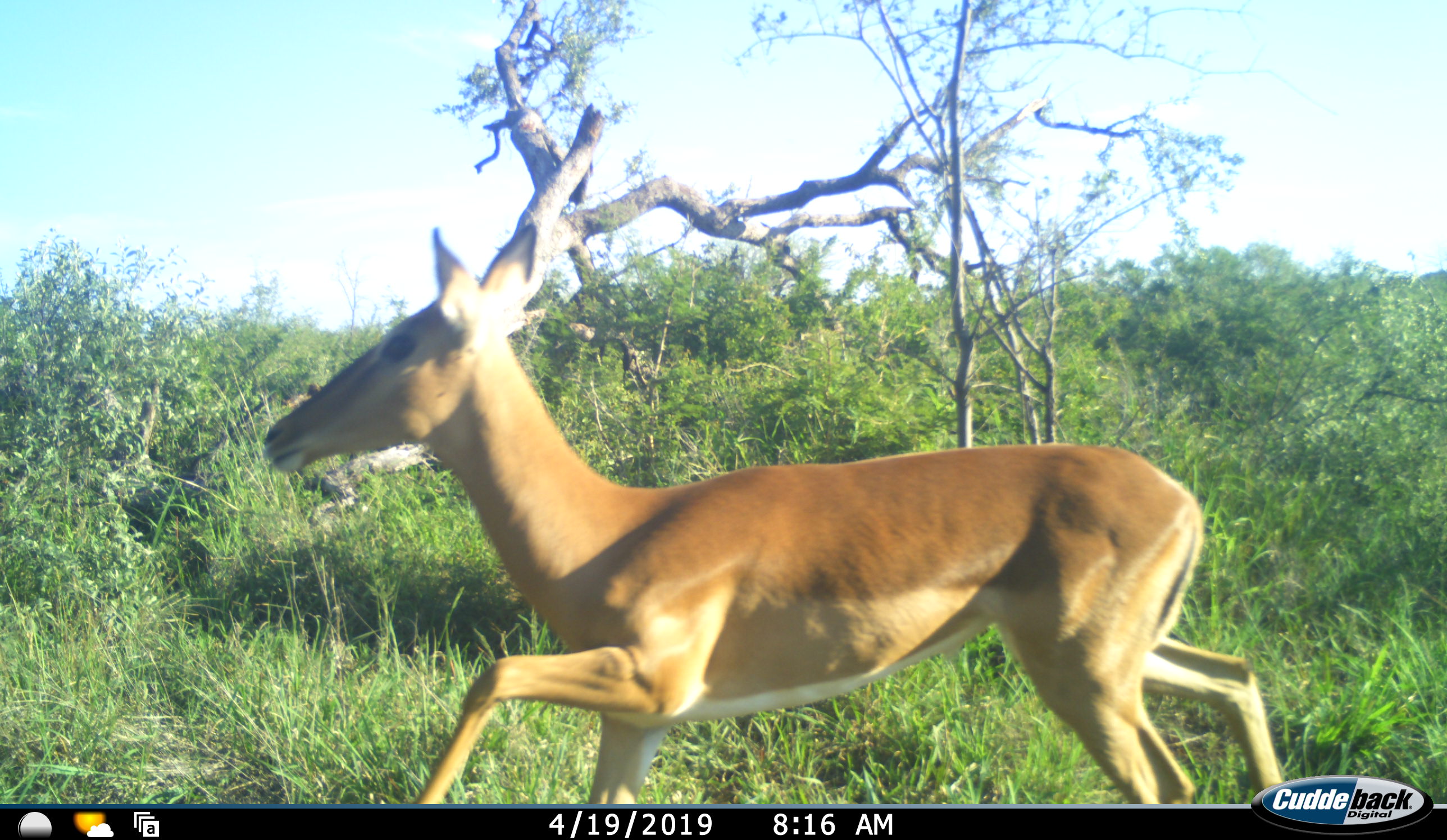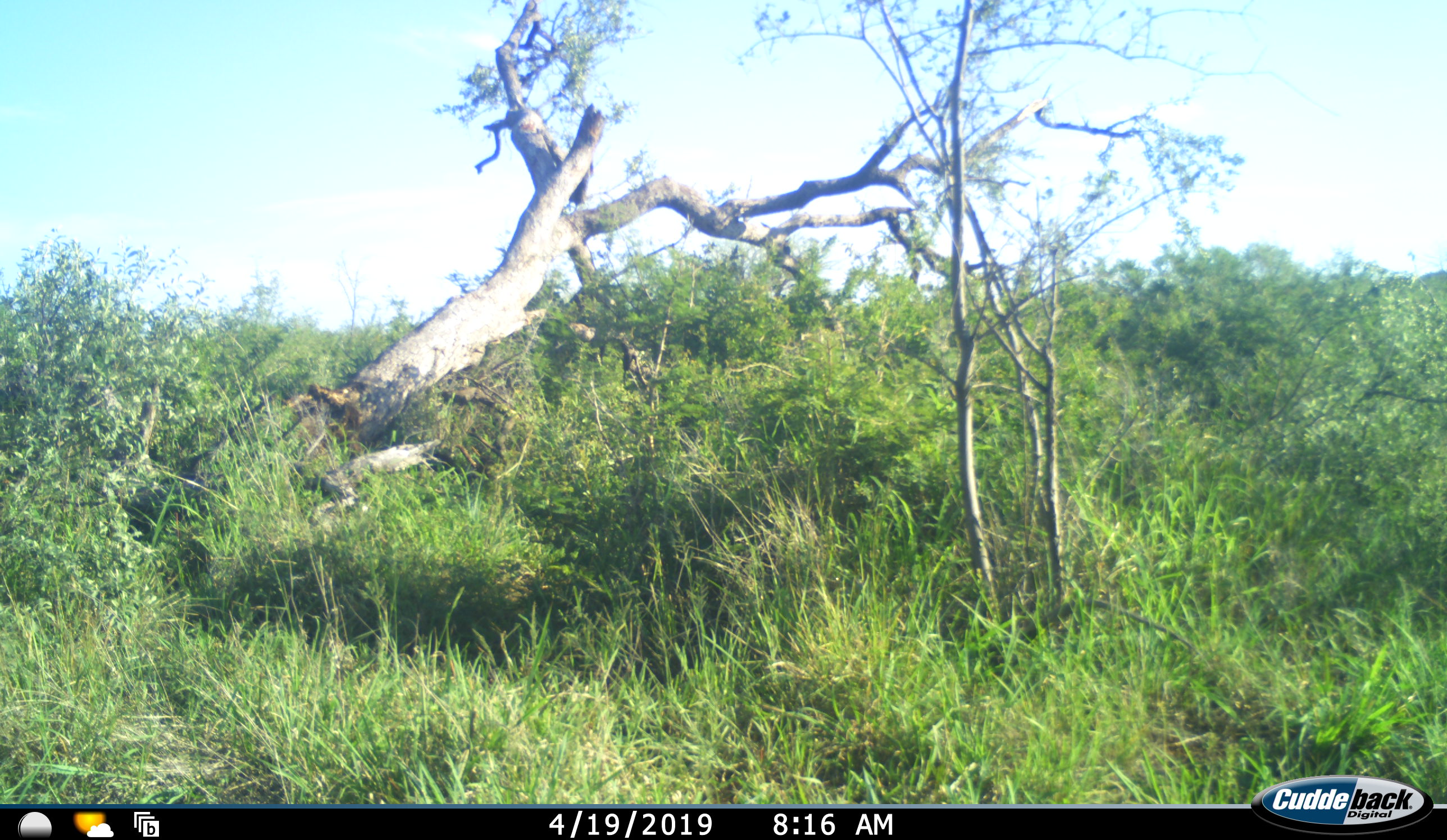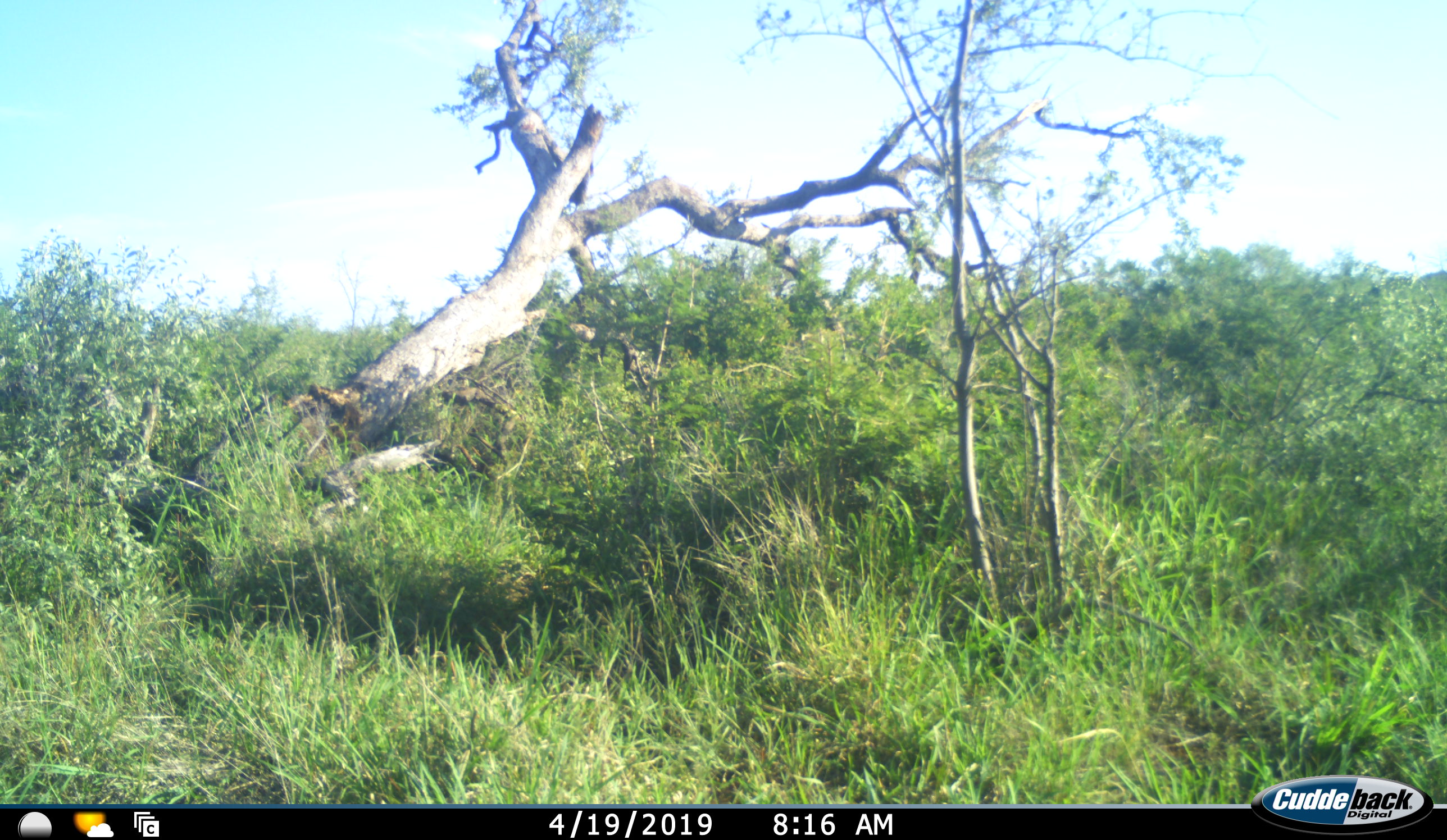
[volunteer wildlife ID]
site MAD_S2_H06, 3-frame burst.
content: unidentified animal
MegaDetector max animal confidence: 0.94